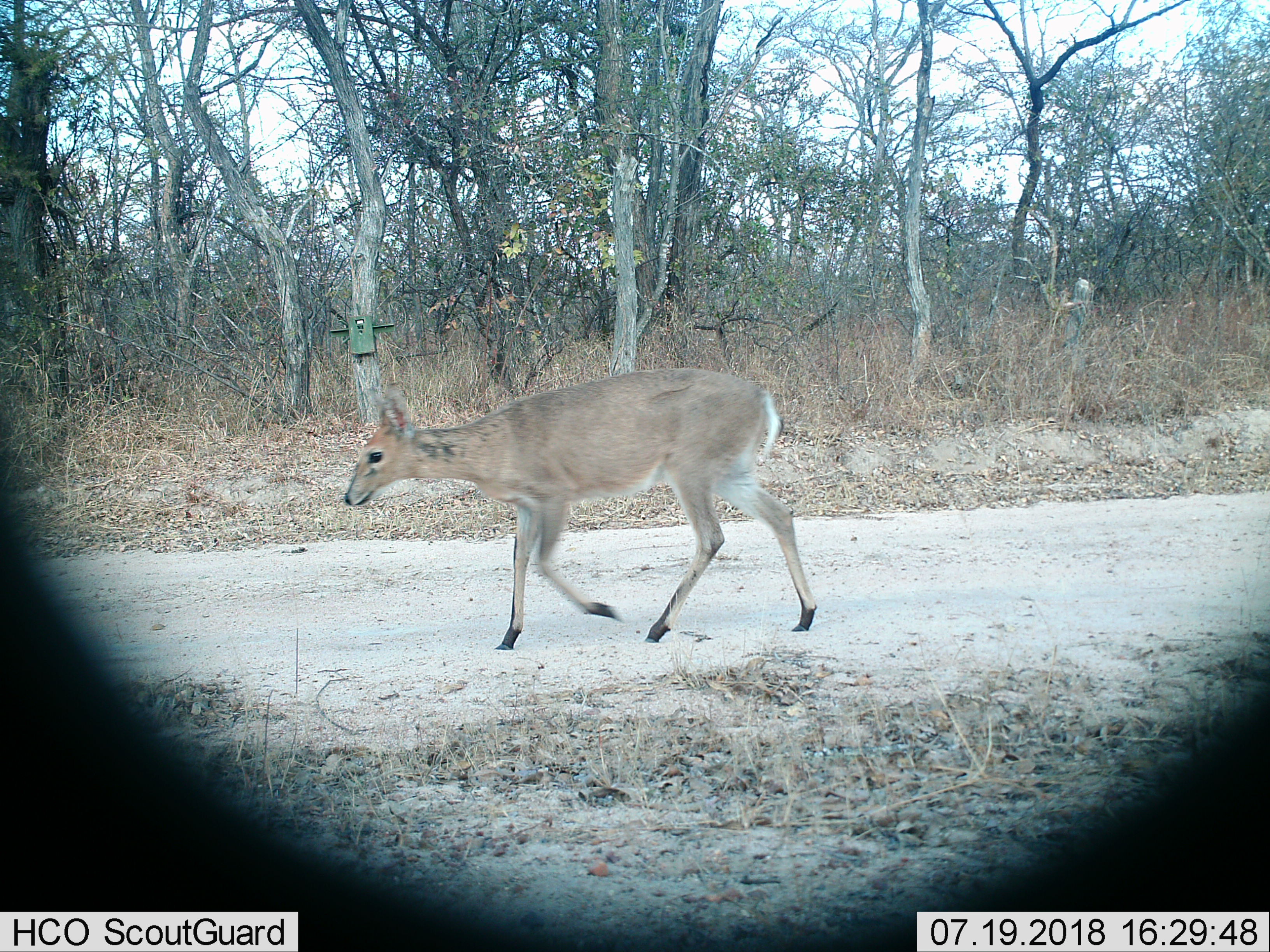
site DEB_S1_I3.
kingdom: Animalia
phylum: Chordata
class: Mammalia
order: Artiodactyla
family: Bovidae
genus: Sylvicapra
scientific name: Sylvicapra grimmia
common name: common duiker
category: duikercommongrey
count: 1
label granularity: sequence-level